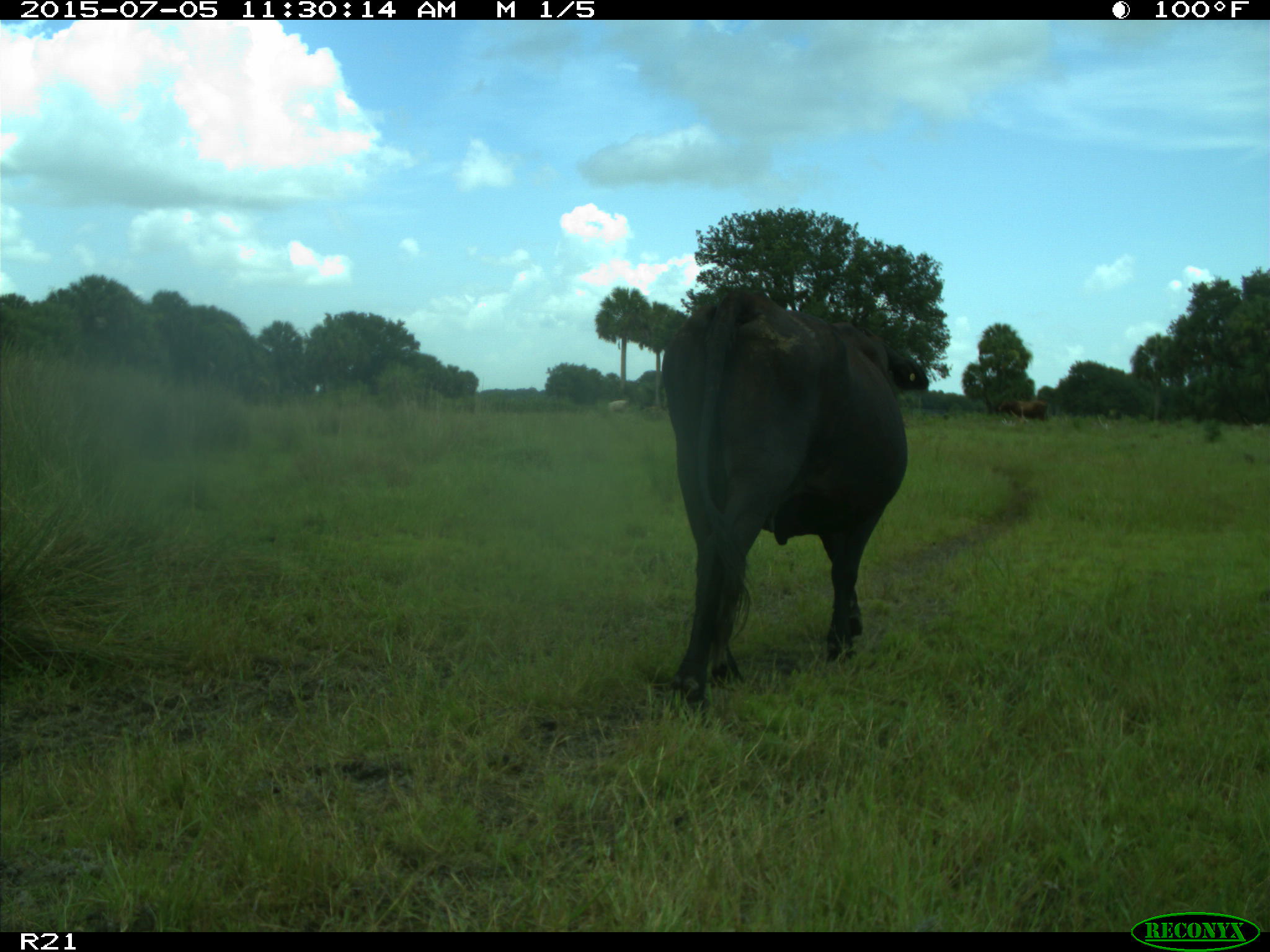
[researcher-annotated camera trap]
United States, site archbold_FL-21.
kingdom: Animalia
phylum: Chordata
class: Mammalia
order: Artiodactyla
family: Bovidae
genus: Bos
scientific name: Bos taurus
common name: domestic cow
Bos taurus (domestic cow).